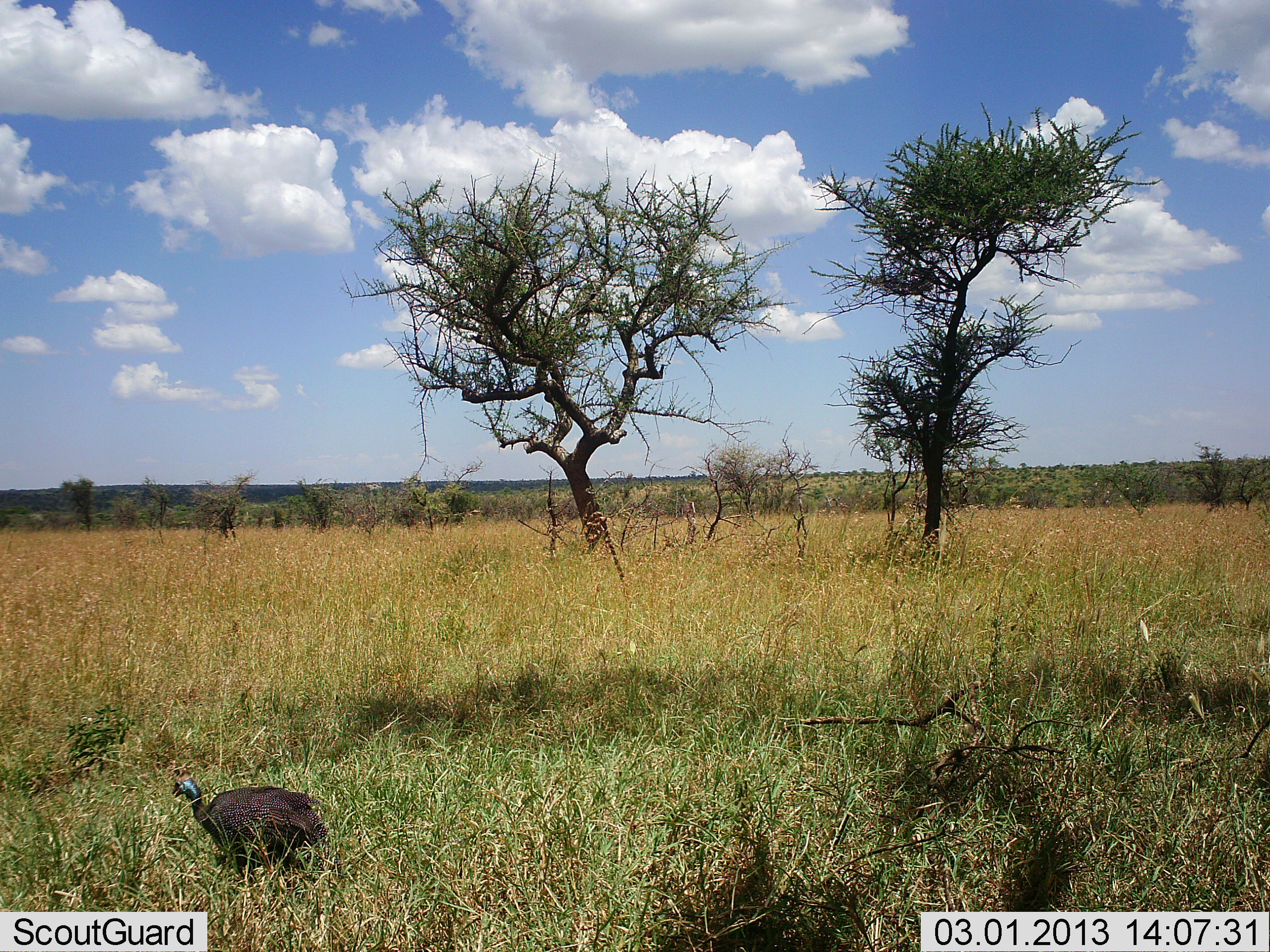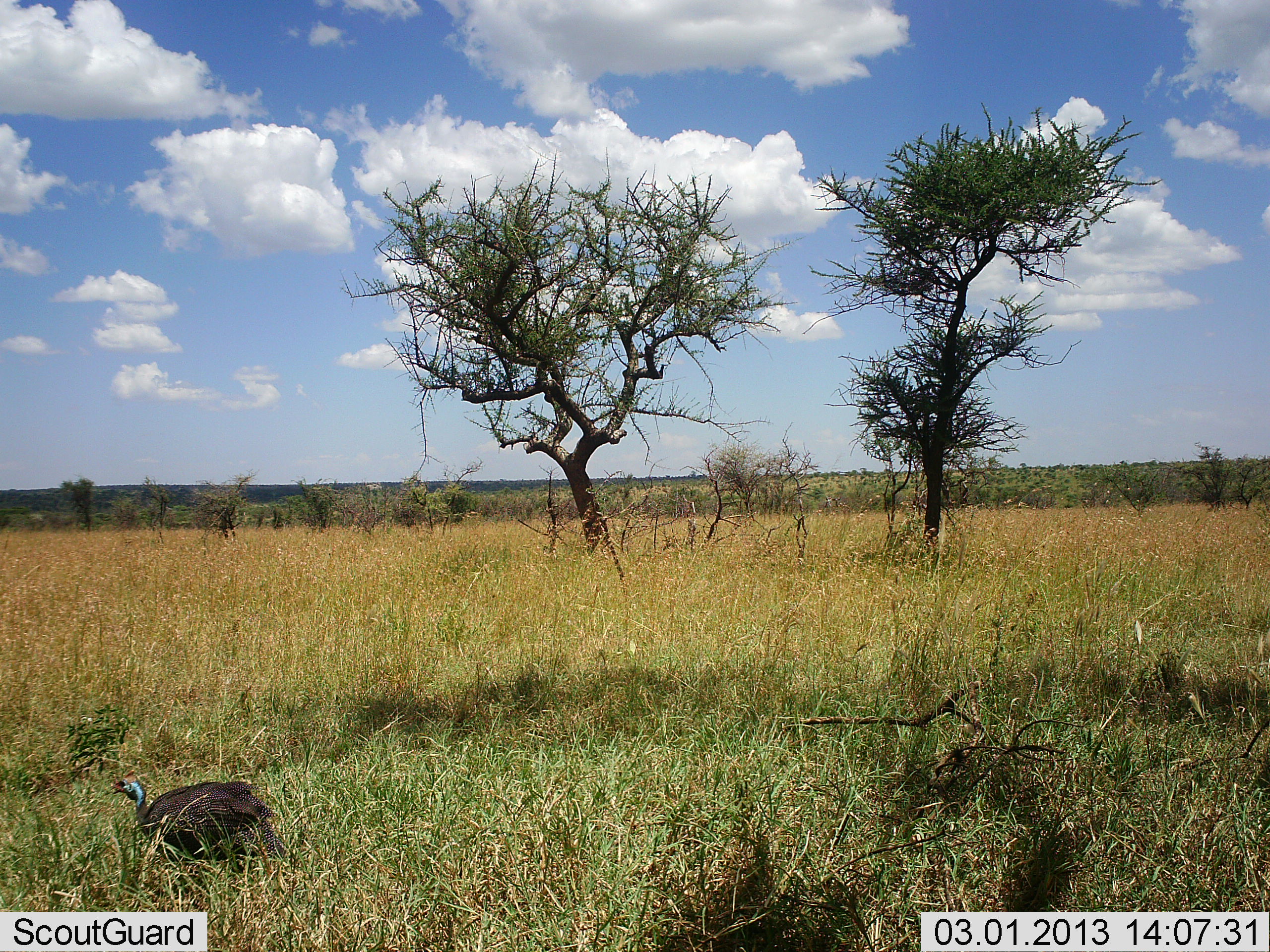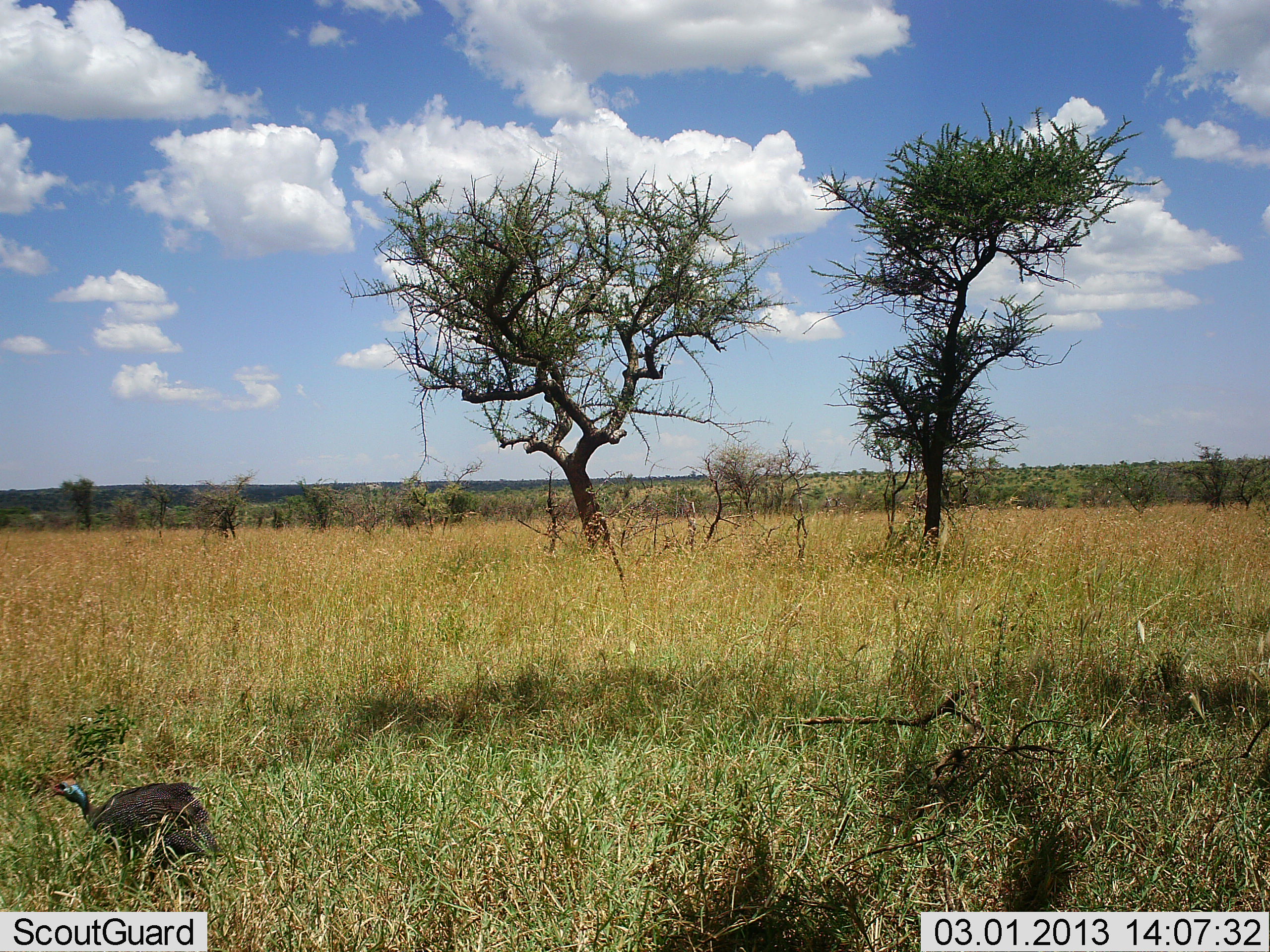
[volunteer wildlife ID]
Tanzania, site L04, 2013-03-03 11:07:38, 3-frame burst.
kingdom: Animalia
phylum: Chordata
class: Aves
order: Galliformes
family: Numididae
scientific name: Numididae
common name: guinea fowl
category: guineafowl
Guineafowl (guinea fowl) (Numididae), count 1. Behavior (volunteer vote fractions): standing 8%, resting 0%, moving 90%, interacting 0%. Young present (vote fraction): 0%. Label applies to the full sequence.